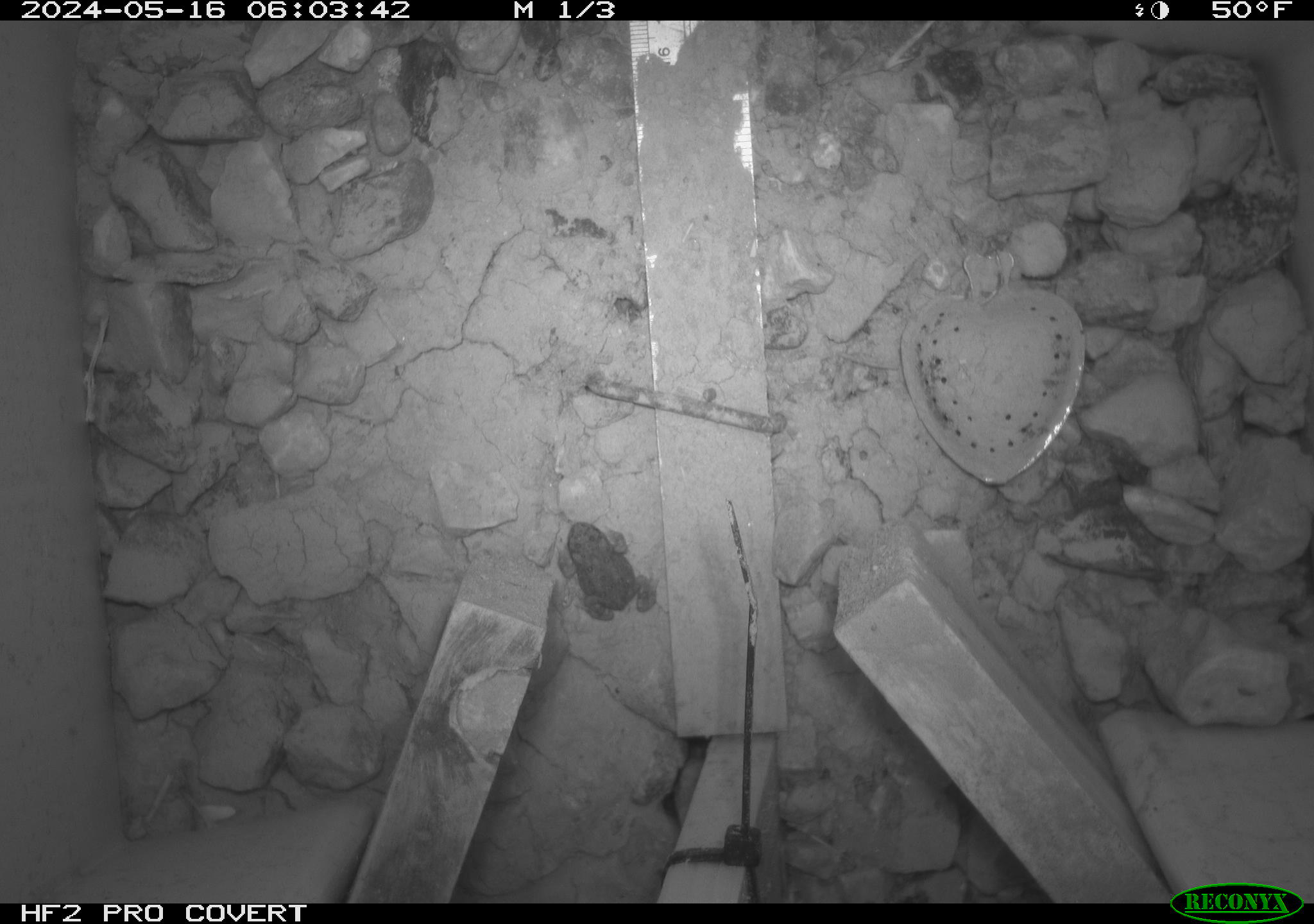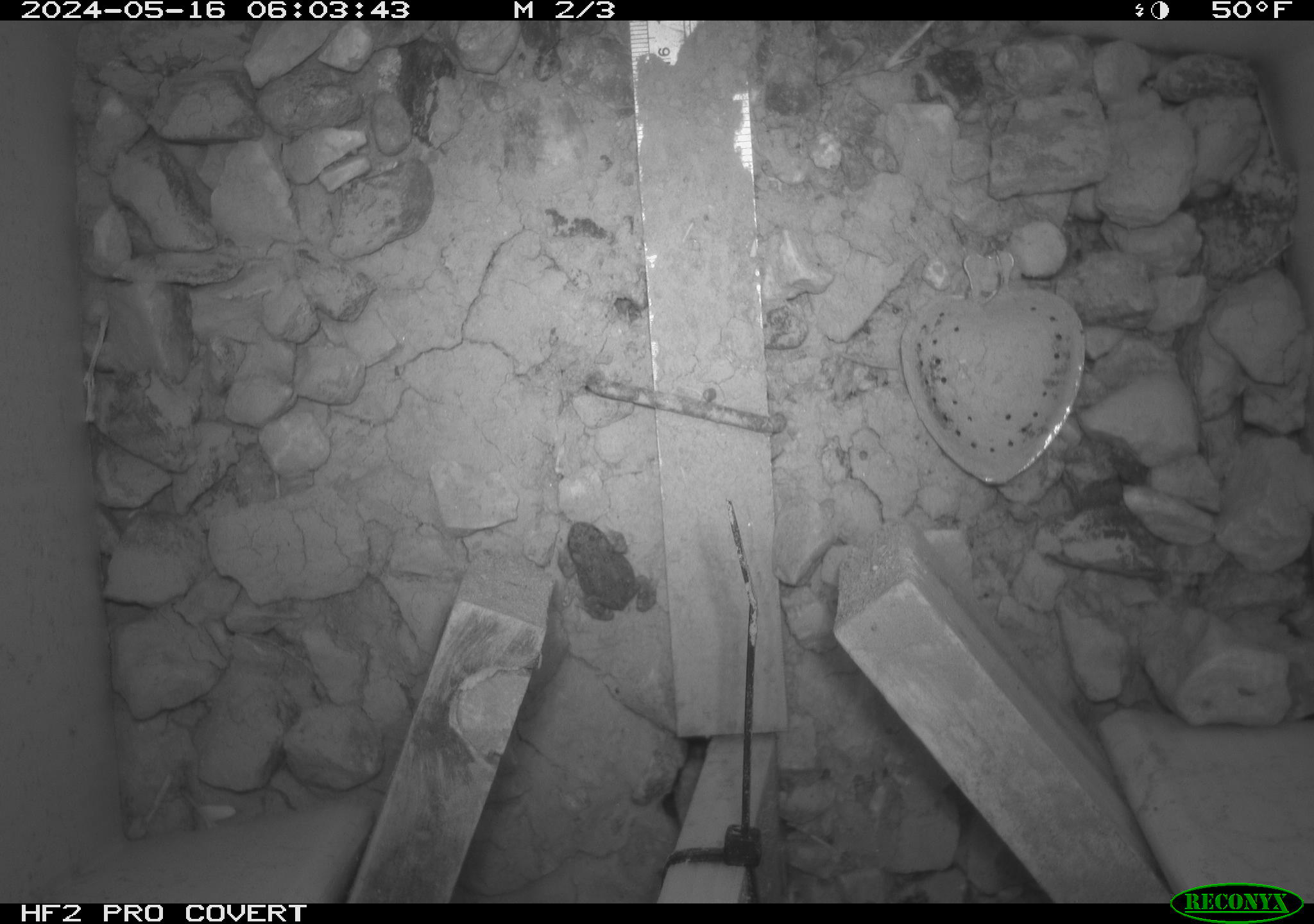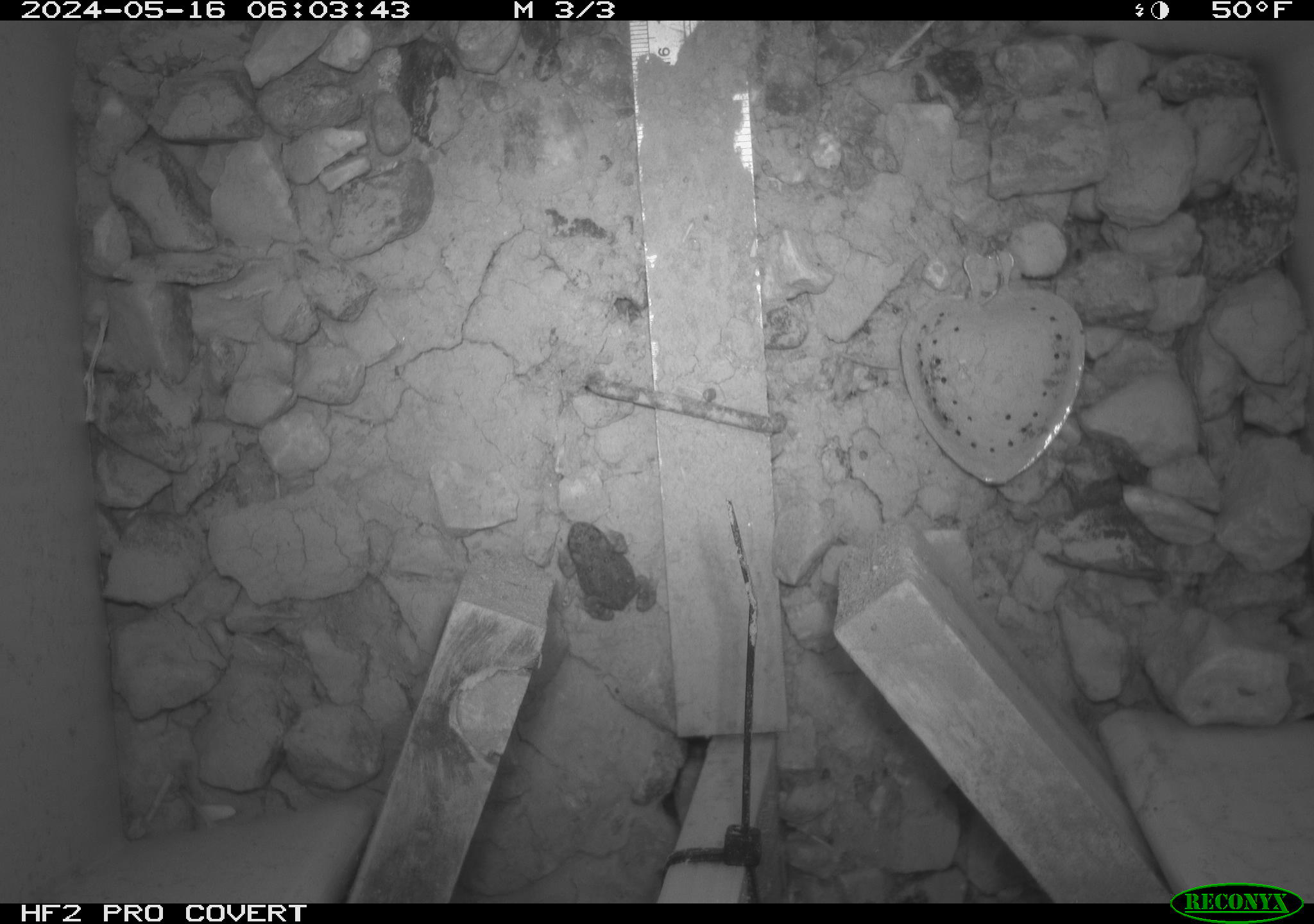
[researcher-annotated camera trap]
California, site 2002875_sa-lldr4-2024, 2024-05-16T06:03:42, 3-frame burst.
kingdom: Animalia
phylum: Chordata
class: Amphibia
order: Anura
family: Bufonidae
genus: Anaxyrus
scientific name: Anaxyrus boreas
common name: western toad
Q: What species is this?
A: Western toad (Anaxyrus boreas).